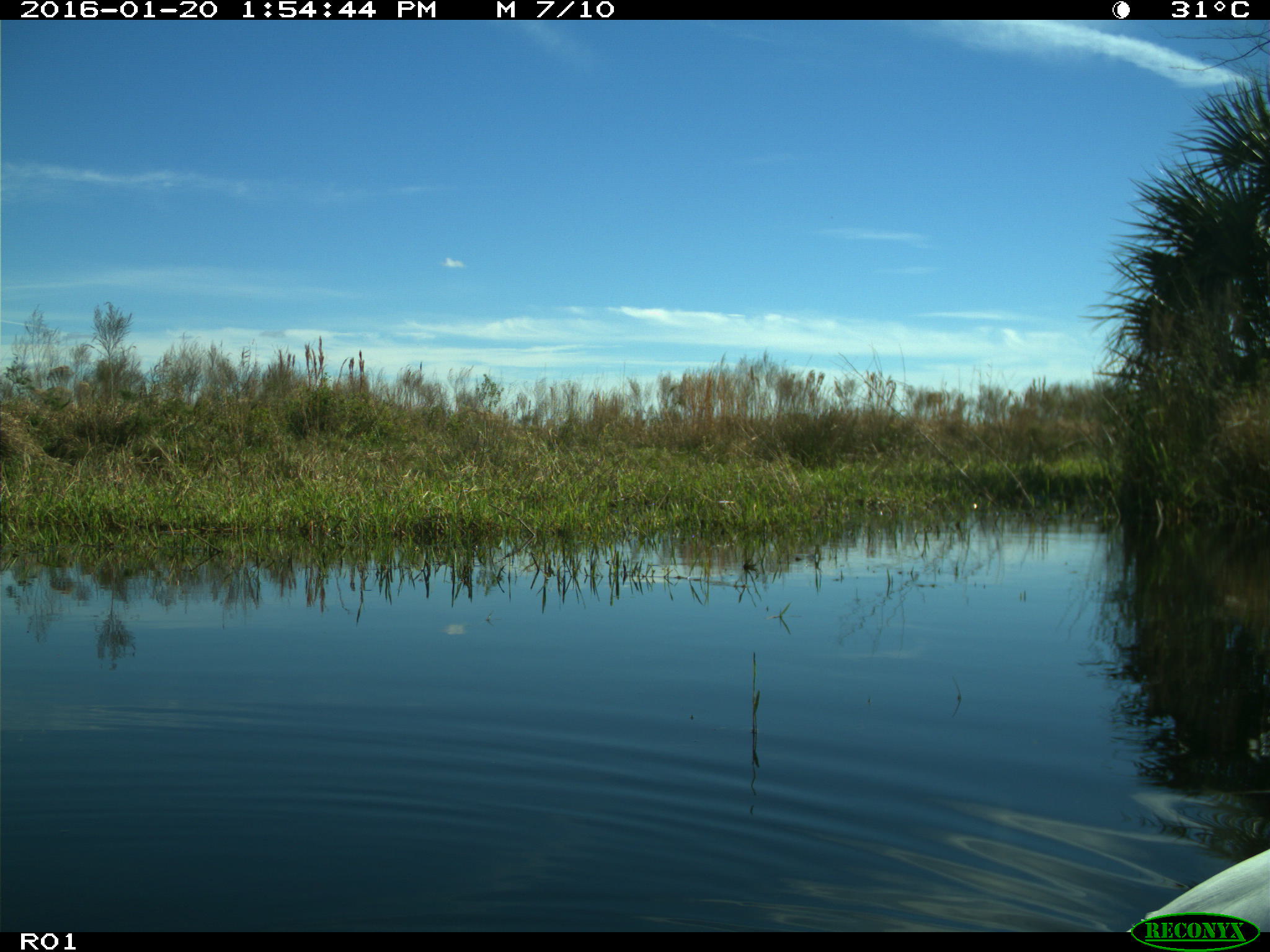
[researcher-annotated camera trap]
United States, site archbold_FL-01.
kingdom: Animalia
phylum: Chordata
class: Aves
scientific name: Aves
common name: birds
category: unidentified bird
Unidentified bird (birds) (Aves).